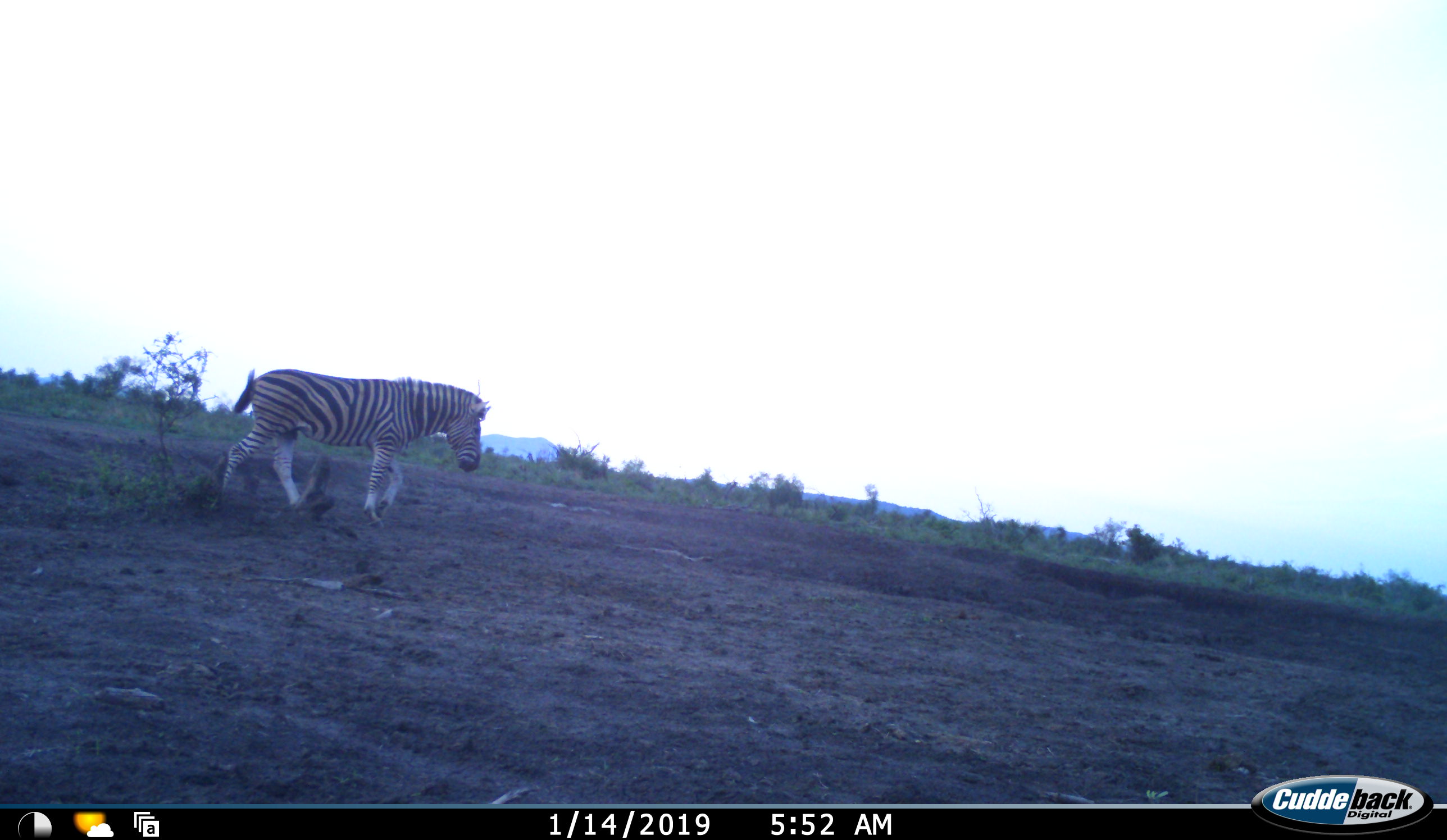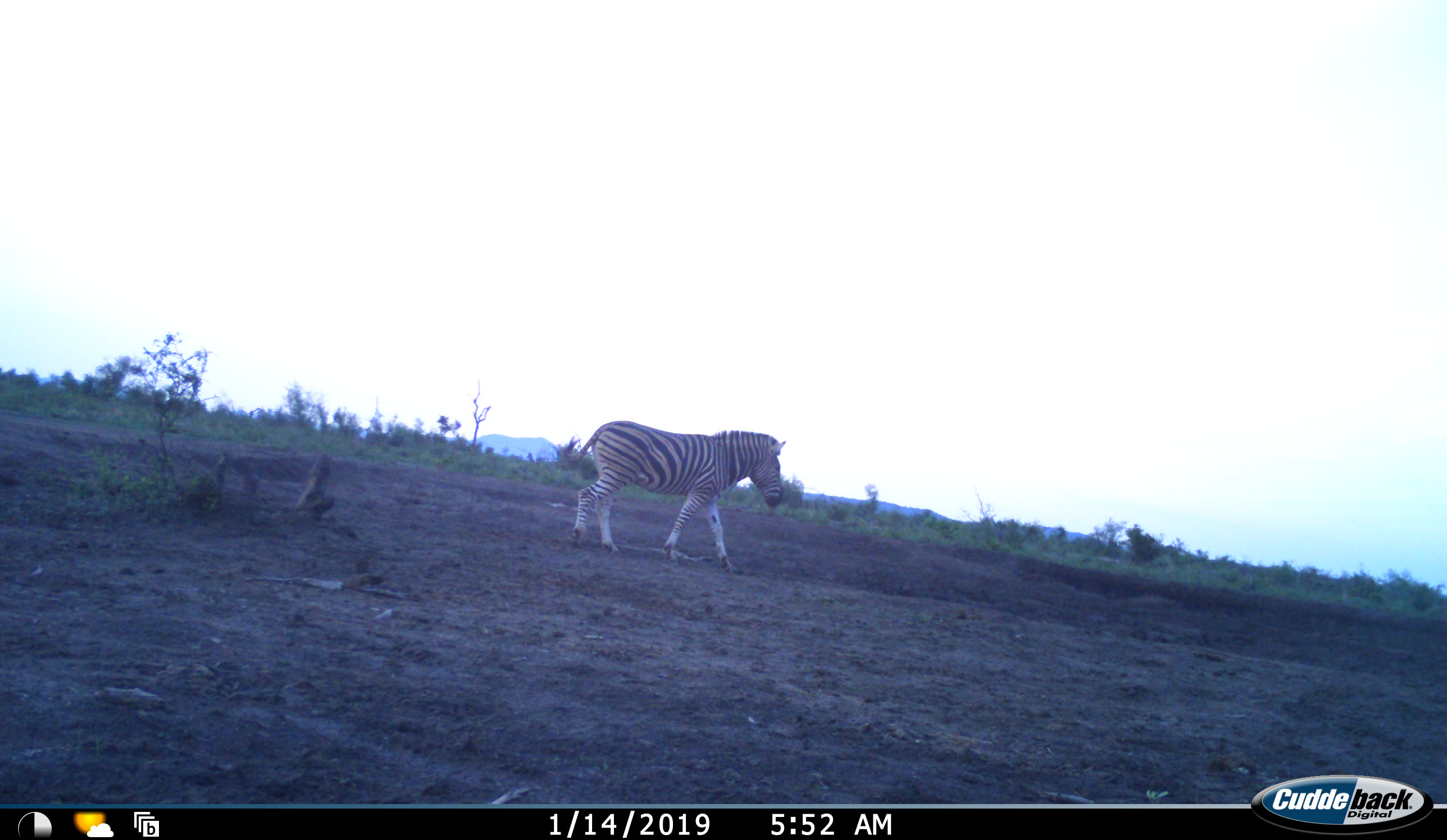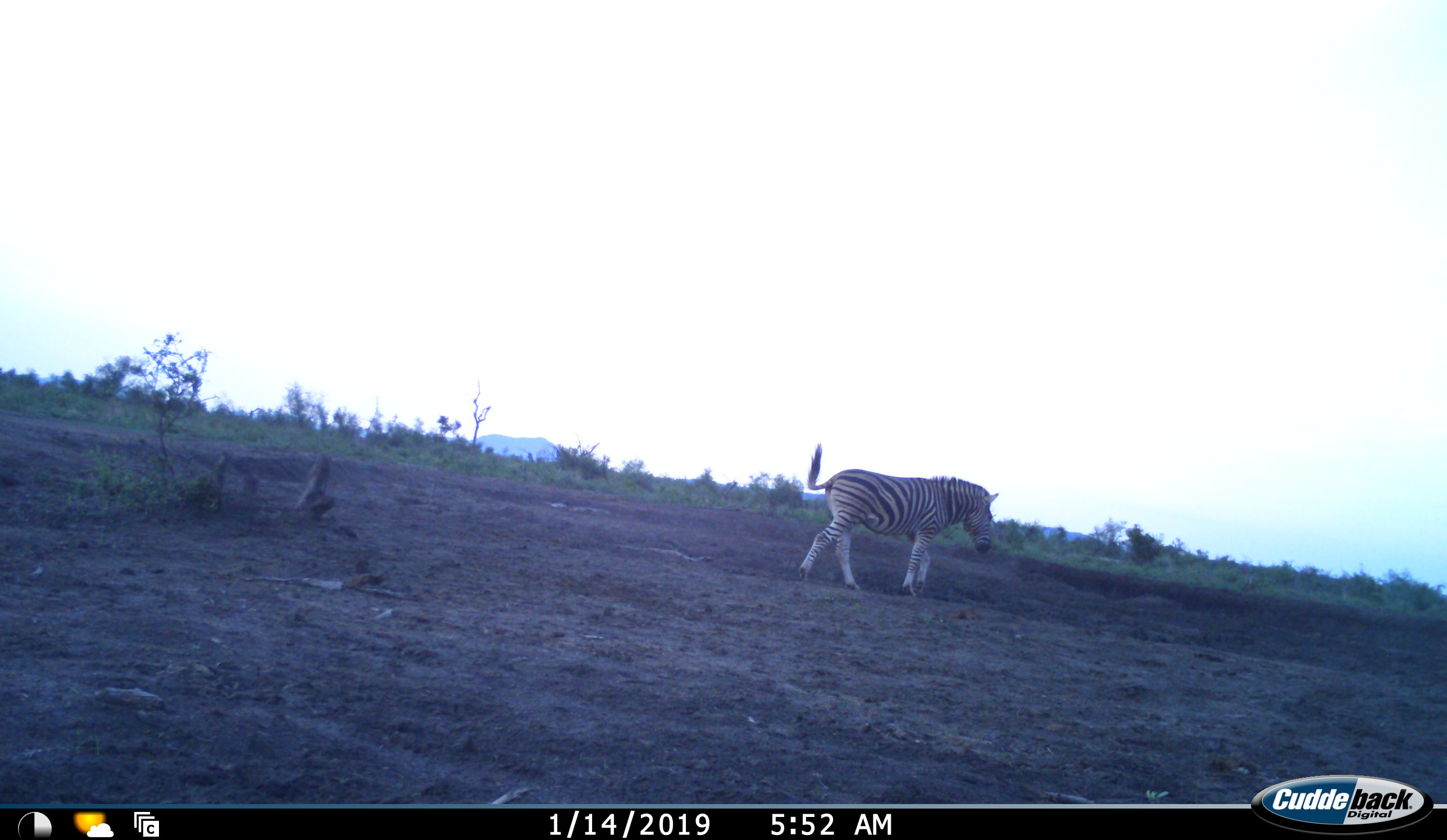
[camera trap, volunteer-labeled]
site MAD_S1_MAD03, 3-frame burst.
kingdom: Animalia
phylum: Chordata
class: Mammalia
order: Perissodactyla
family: Equidae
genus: Equus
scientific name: Equus quagga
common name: plains zebra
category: zebraplains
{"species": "zebraplains (plains zebra) (Equus quagga)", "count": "1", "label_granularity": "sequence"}